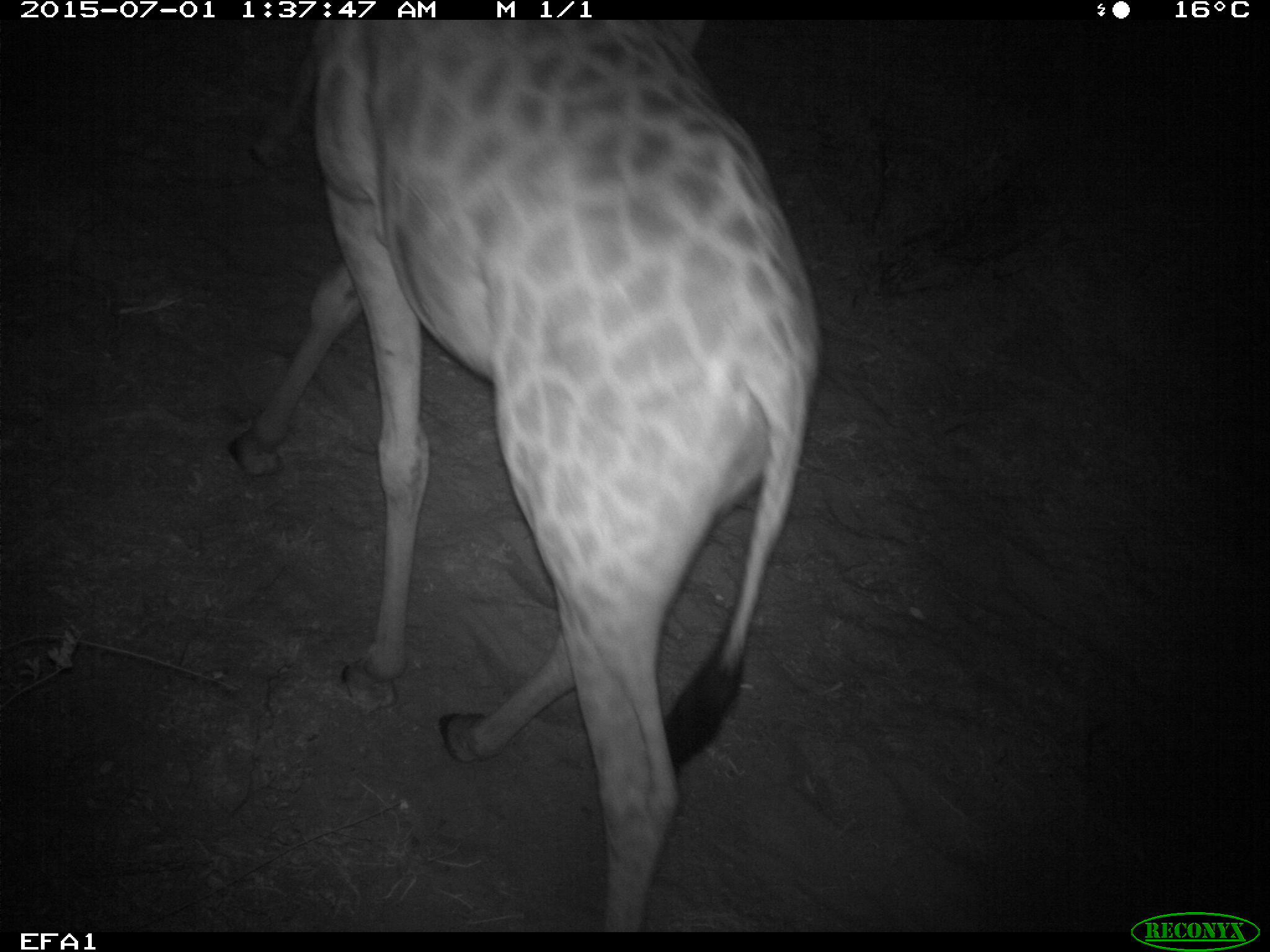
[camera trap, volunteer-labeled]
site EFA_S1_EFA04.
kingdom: Animalia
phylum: Chordata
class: Mammalia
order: Artiodactyla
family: Giraffidae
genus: Giraffa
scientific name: Giraffa camelopardalis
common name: giraffe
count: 1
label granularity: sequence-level